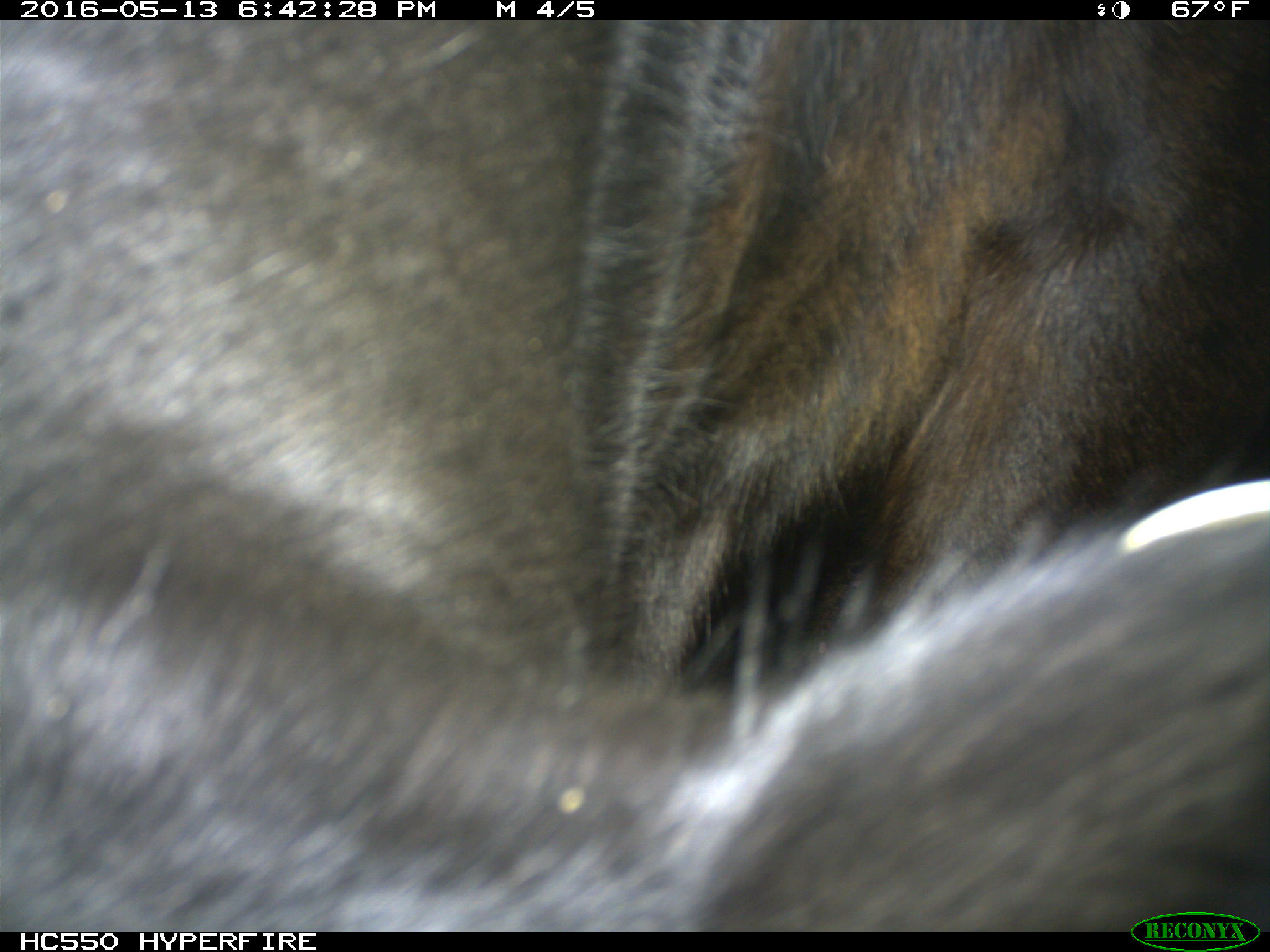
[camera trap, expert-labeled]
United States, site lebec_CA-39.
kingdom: Animalia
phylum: Chordata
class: Mammalia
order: Artiodactyla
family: Bovidae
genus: Bos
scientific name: Bos taurus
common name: domestic cow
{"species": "Bos taurus (domestic cow)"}